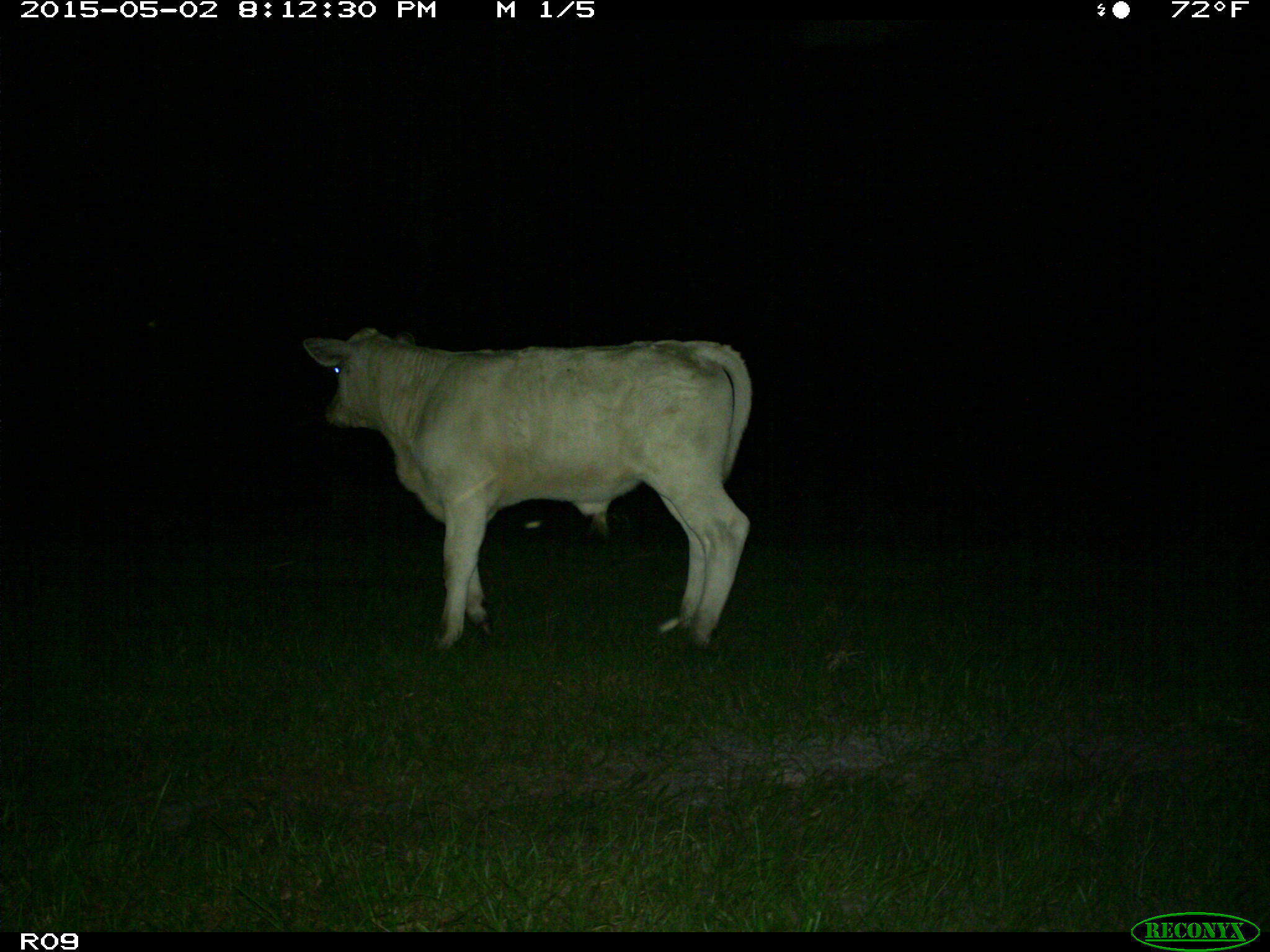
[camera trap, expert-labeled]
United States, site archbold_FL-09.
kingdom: Animalia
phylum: Chordata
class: Mammalia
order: Artiodactyla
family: Bovidae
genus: Bos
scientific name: Bos taurus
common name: domestic cow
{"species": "Bos taurus (domestic cow)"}